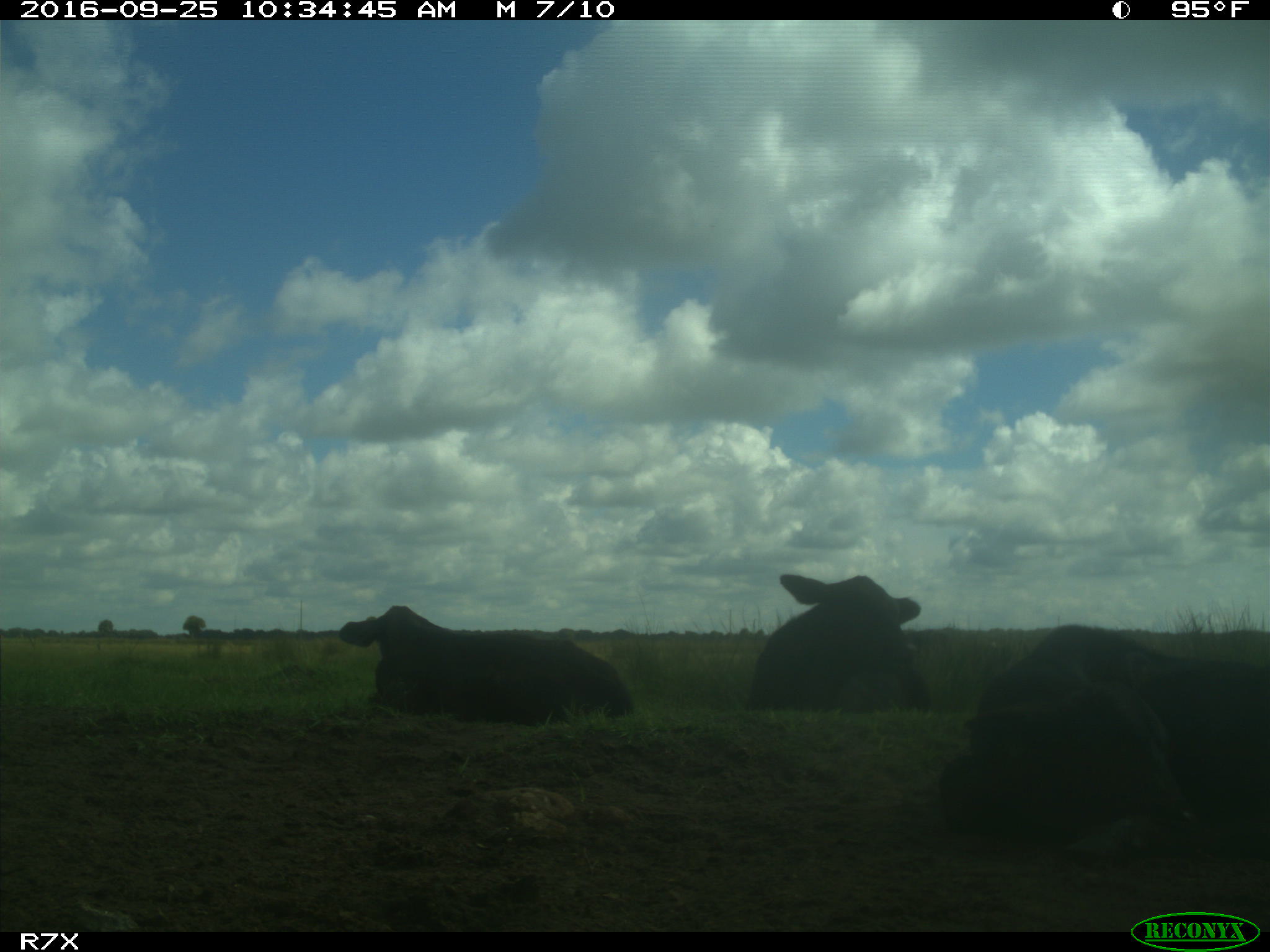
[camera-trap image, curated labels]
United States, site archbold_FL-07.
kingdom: Animalia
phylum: Chordata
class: Mammalia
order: Artiodactyla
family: Bovidae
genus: Bos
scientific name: Bos taurus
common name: domestic cow